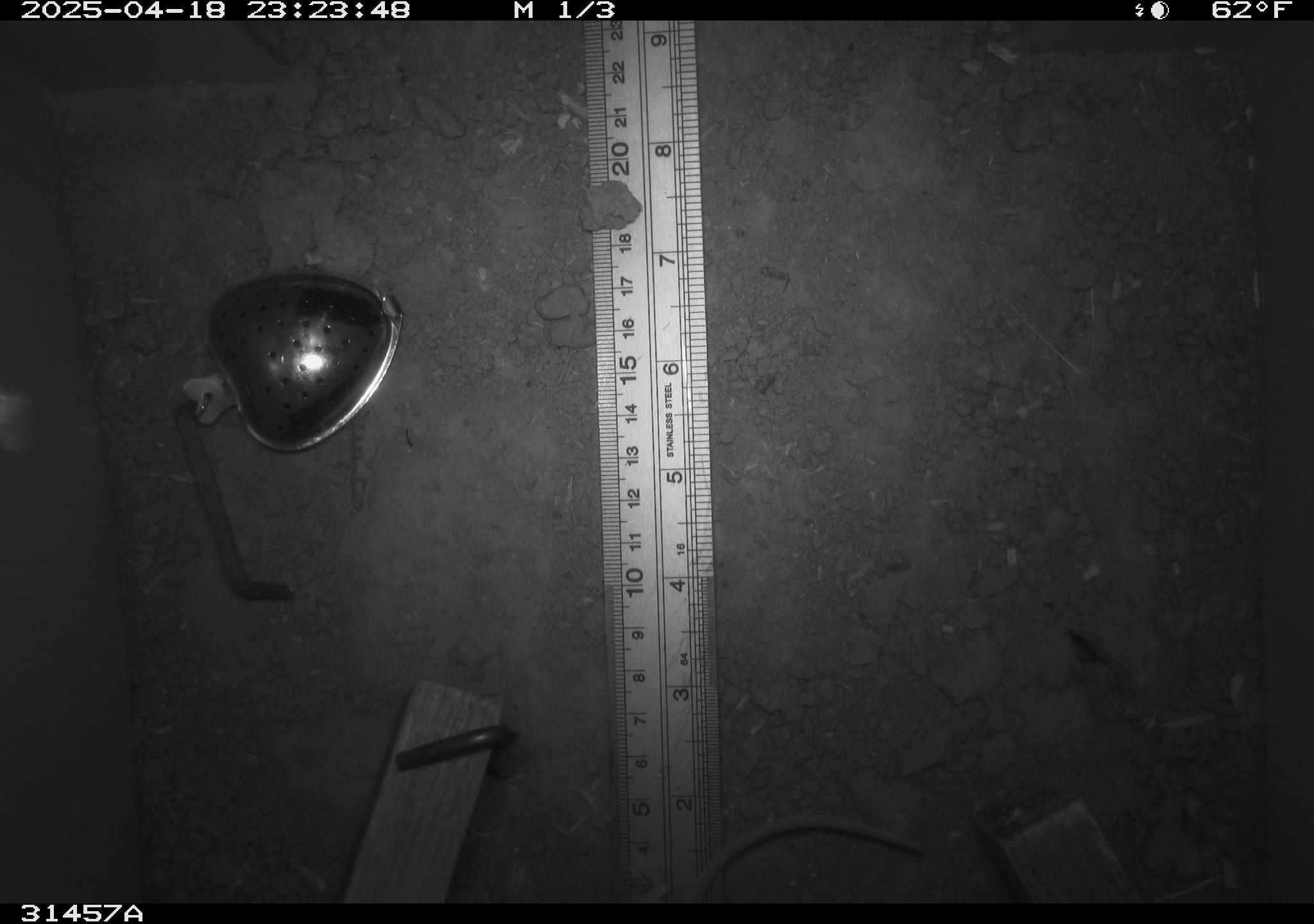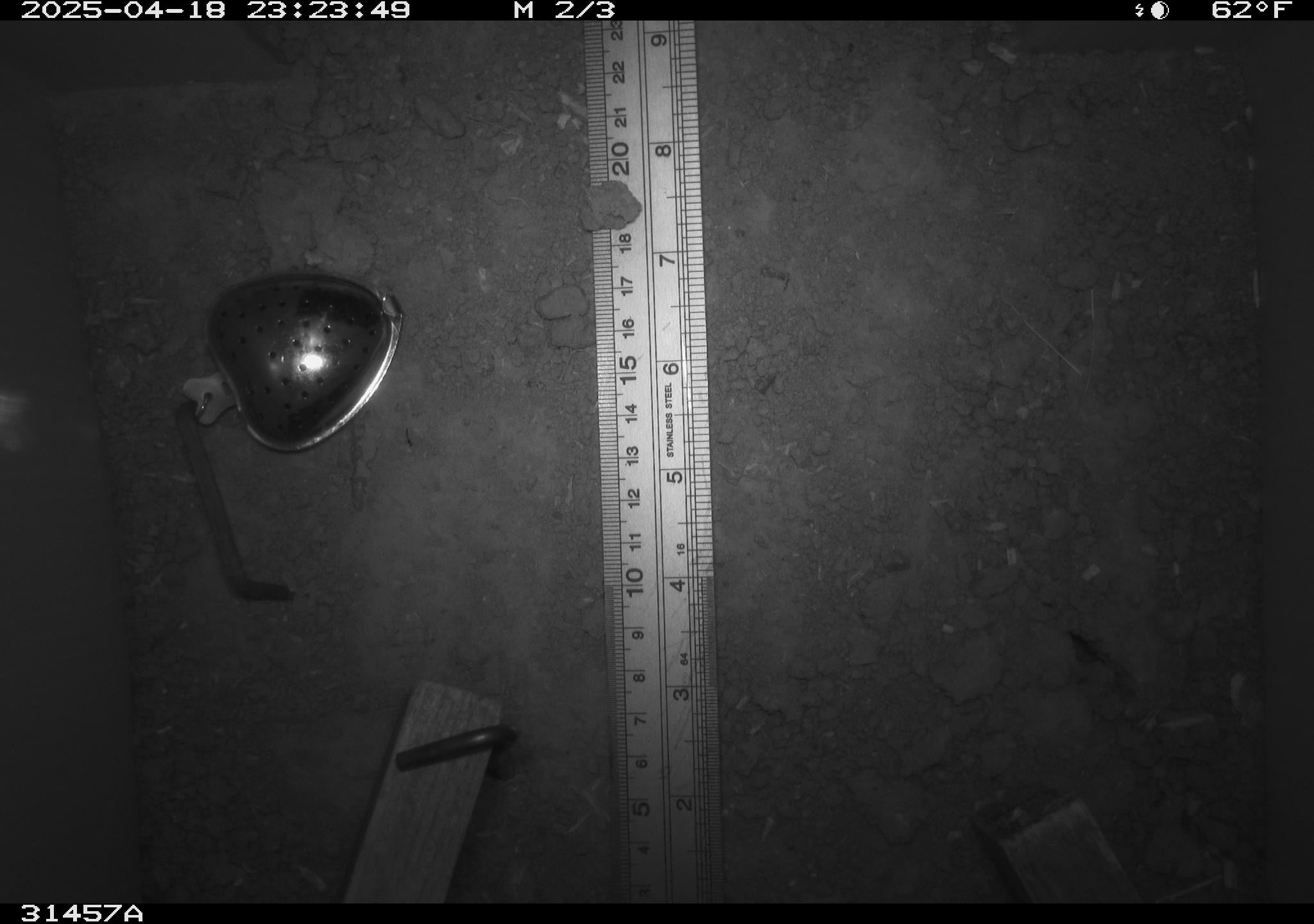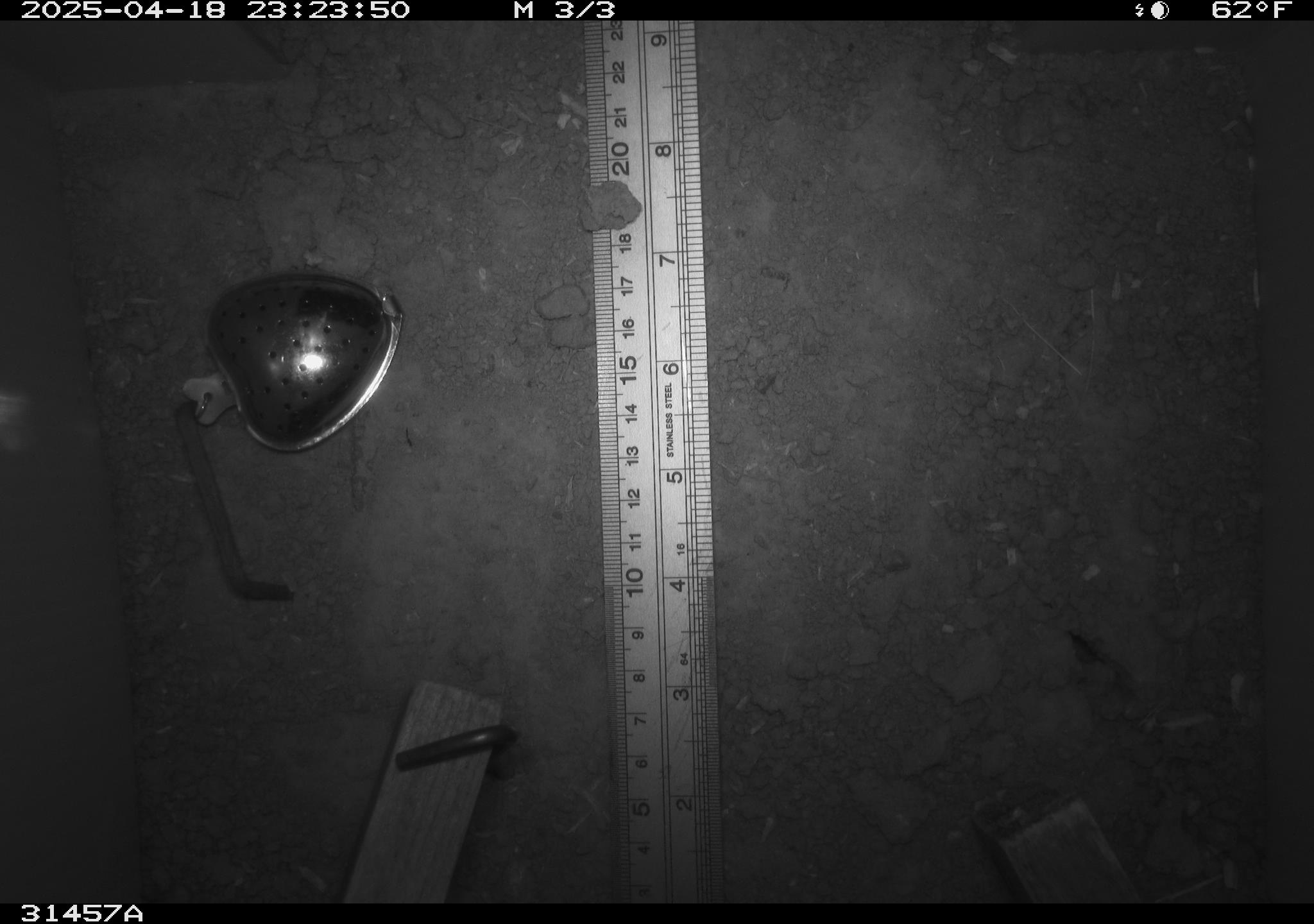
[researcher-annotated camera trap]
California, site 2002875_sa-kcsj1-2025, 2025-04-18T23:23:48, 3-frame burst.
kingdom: Animalia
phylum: Chordata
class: Mammalia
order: Rodentia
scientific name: Rodentia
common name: rodent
Rodent (Rodentia).